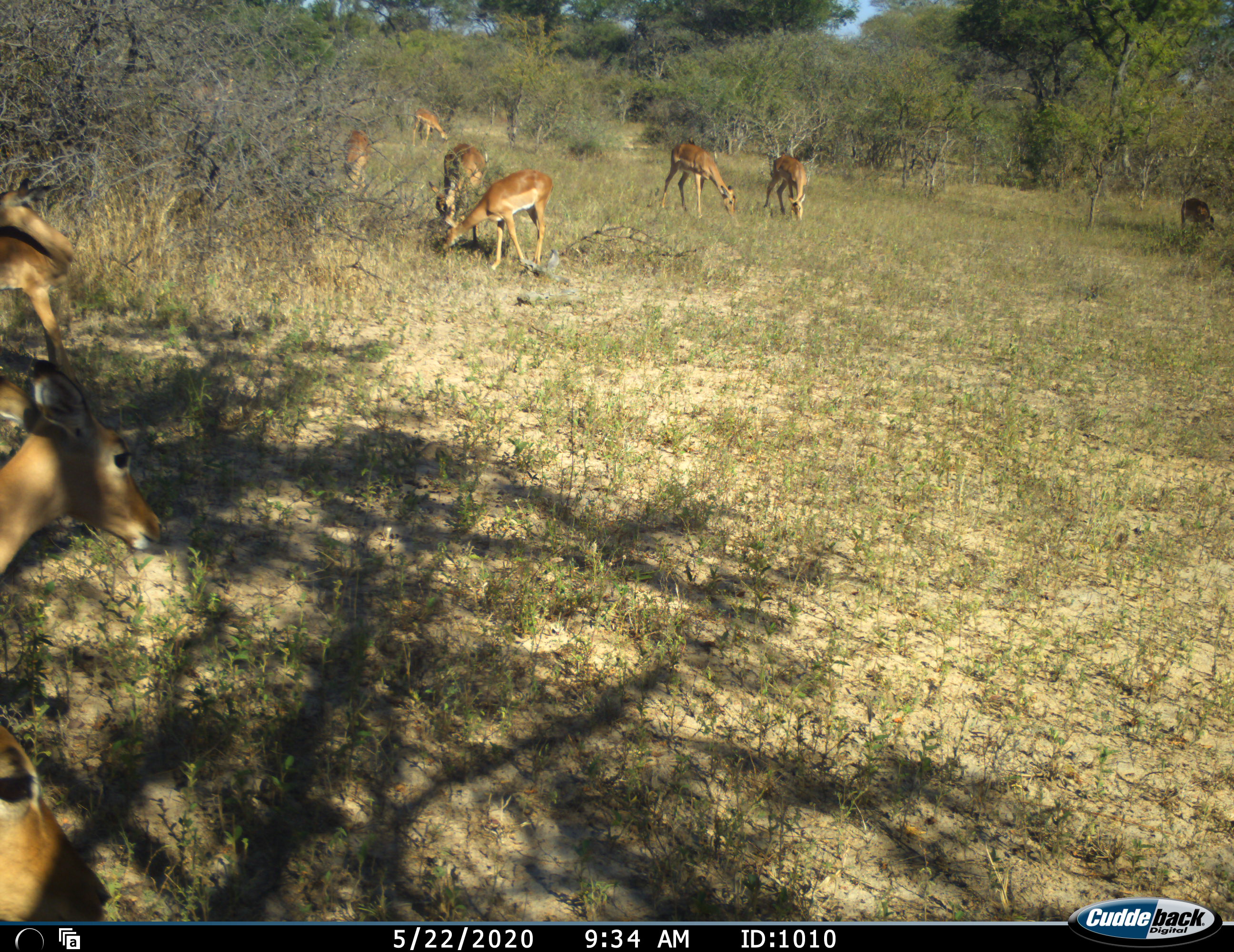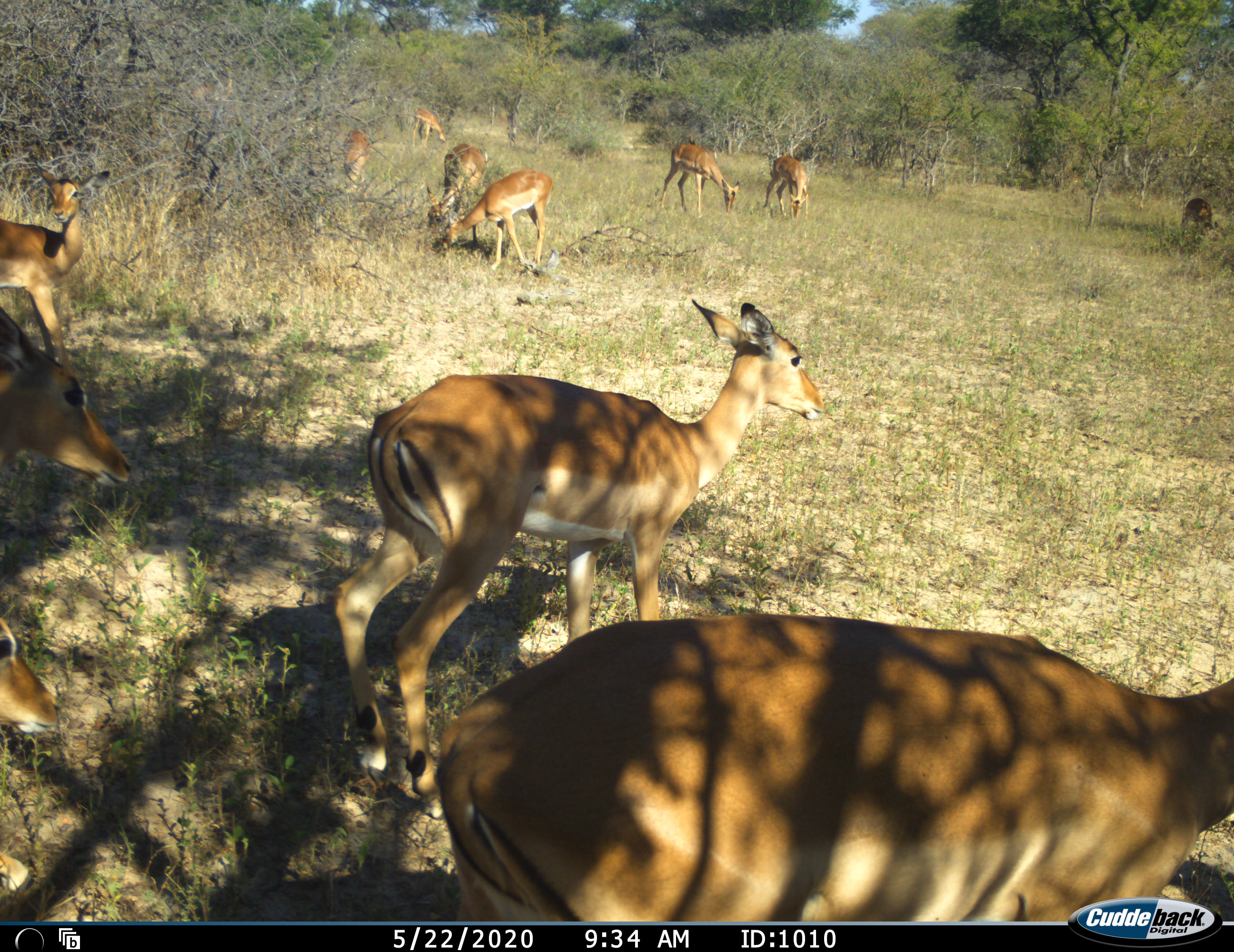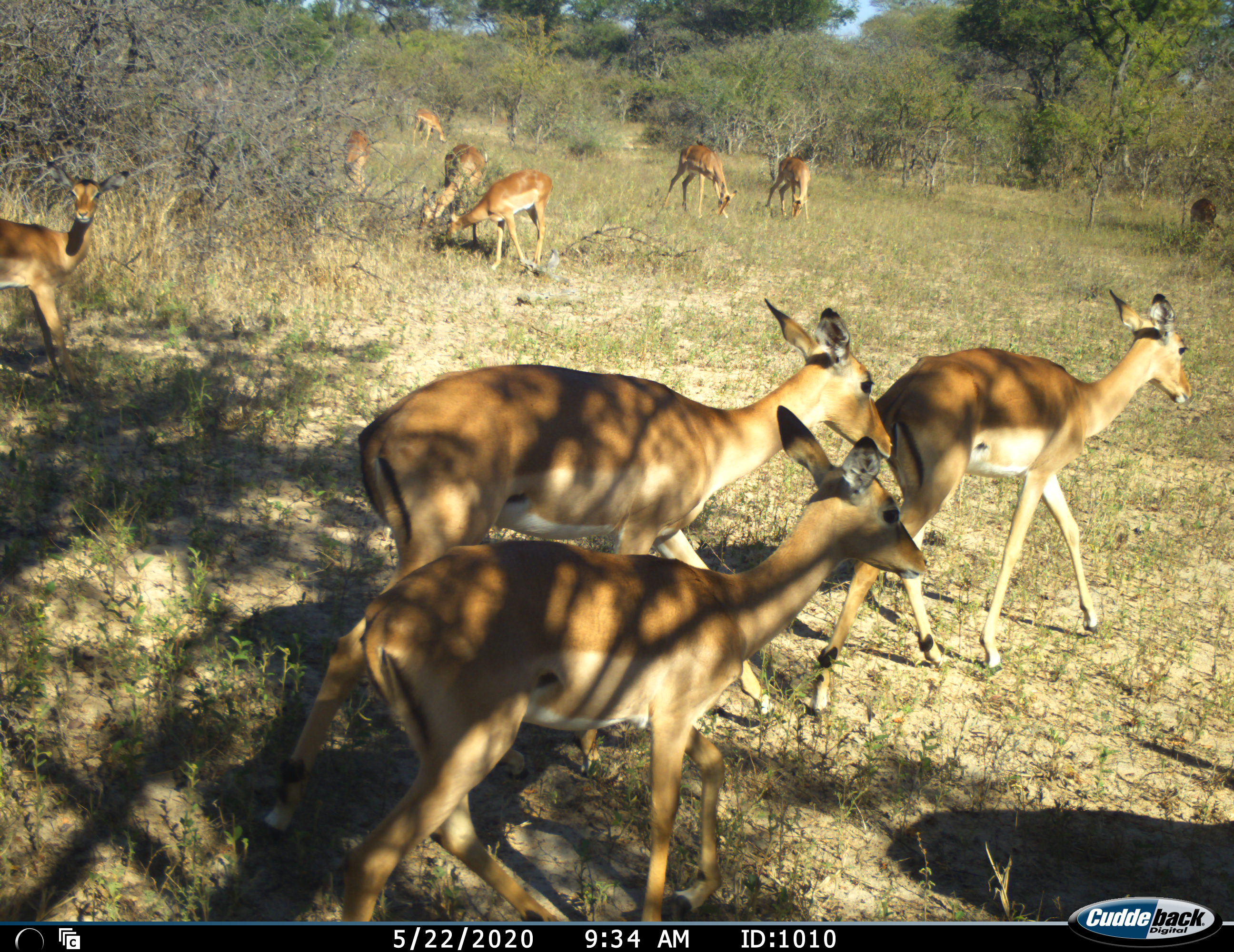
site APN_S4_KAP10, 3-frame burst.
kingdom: Animalia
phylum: Chordata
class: Mammalia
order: Artiodactyla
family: Bovidae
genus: Aepyceros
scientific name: Aepyceros melampus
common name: impala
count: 11-50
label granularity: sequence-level